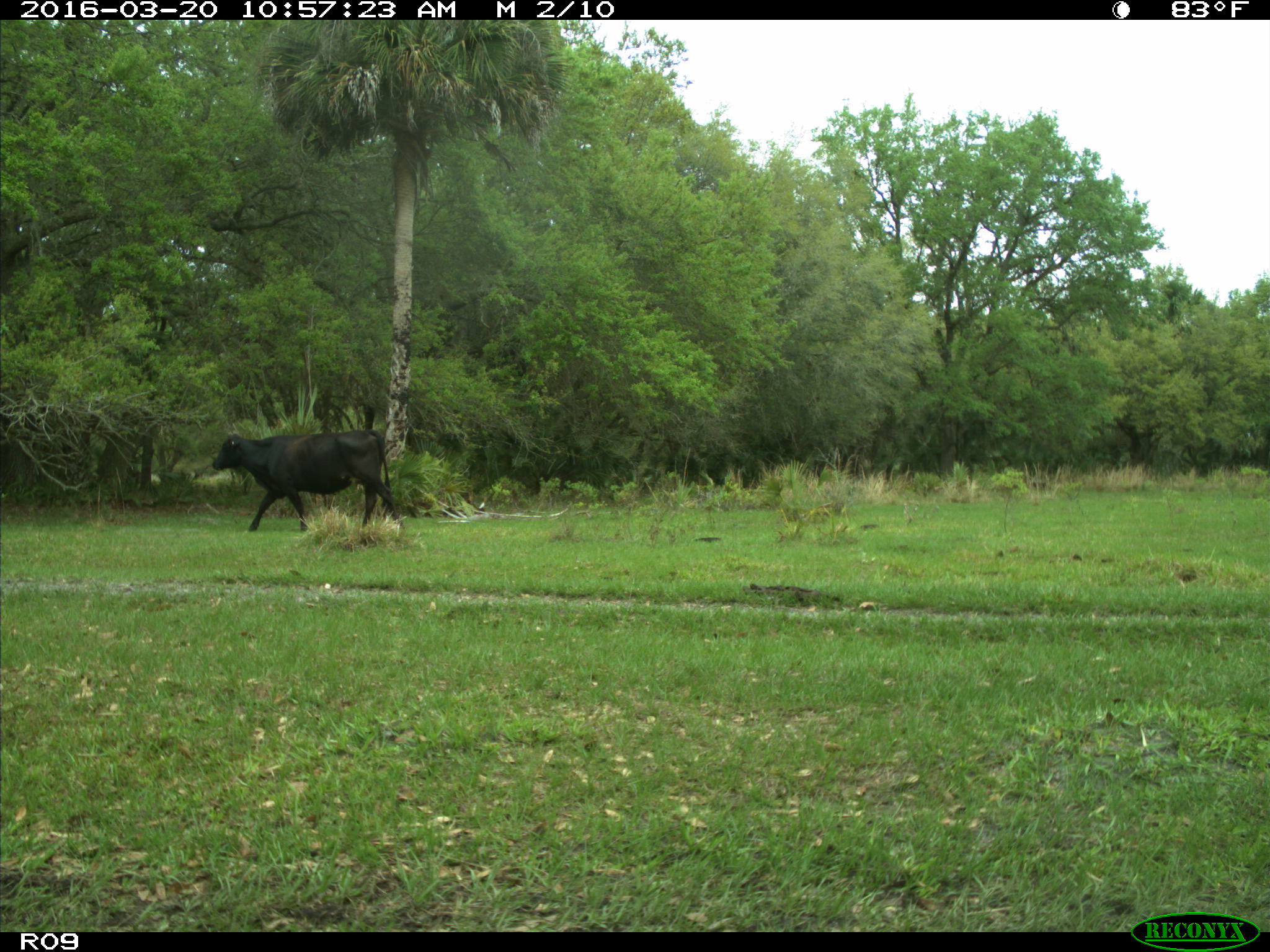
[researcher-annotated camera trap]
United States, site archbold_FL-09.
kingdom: Animalia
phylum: Chordata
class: Mammalia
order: Artiodactyla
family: Bovidae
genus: Bos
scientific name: Bos taurus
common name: domestic cow